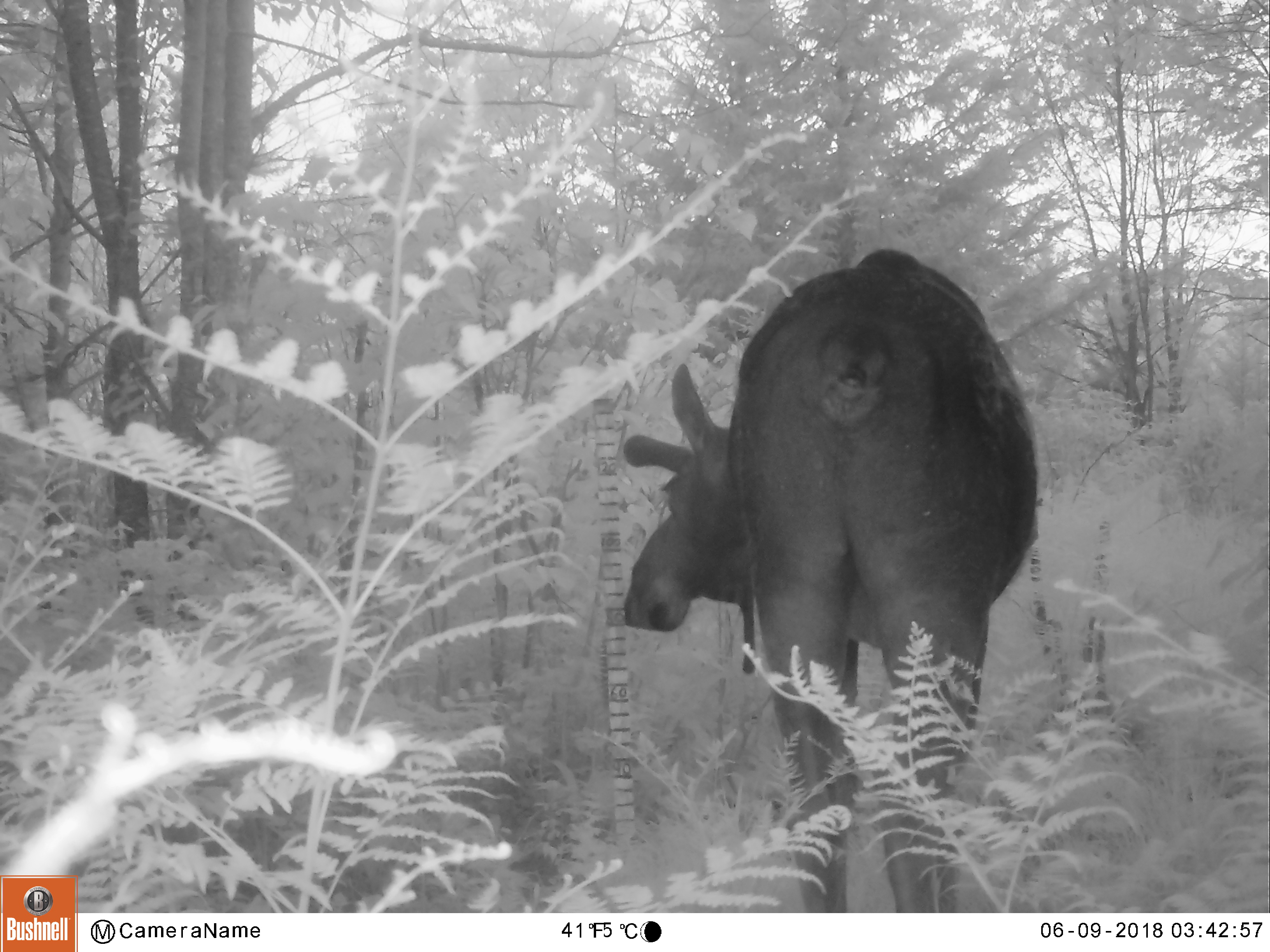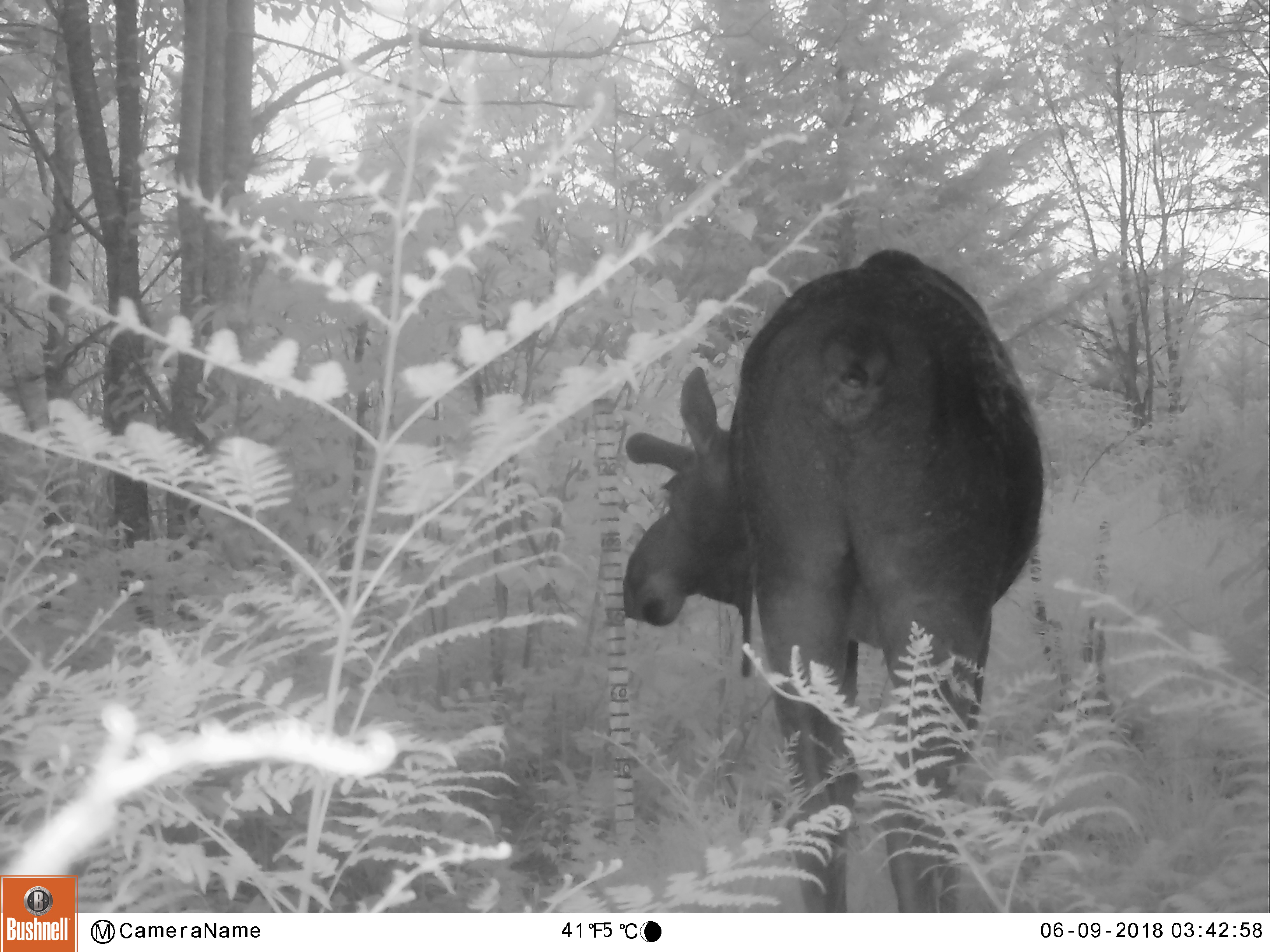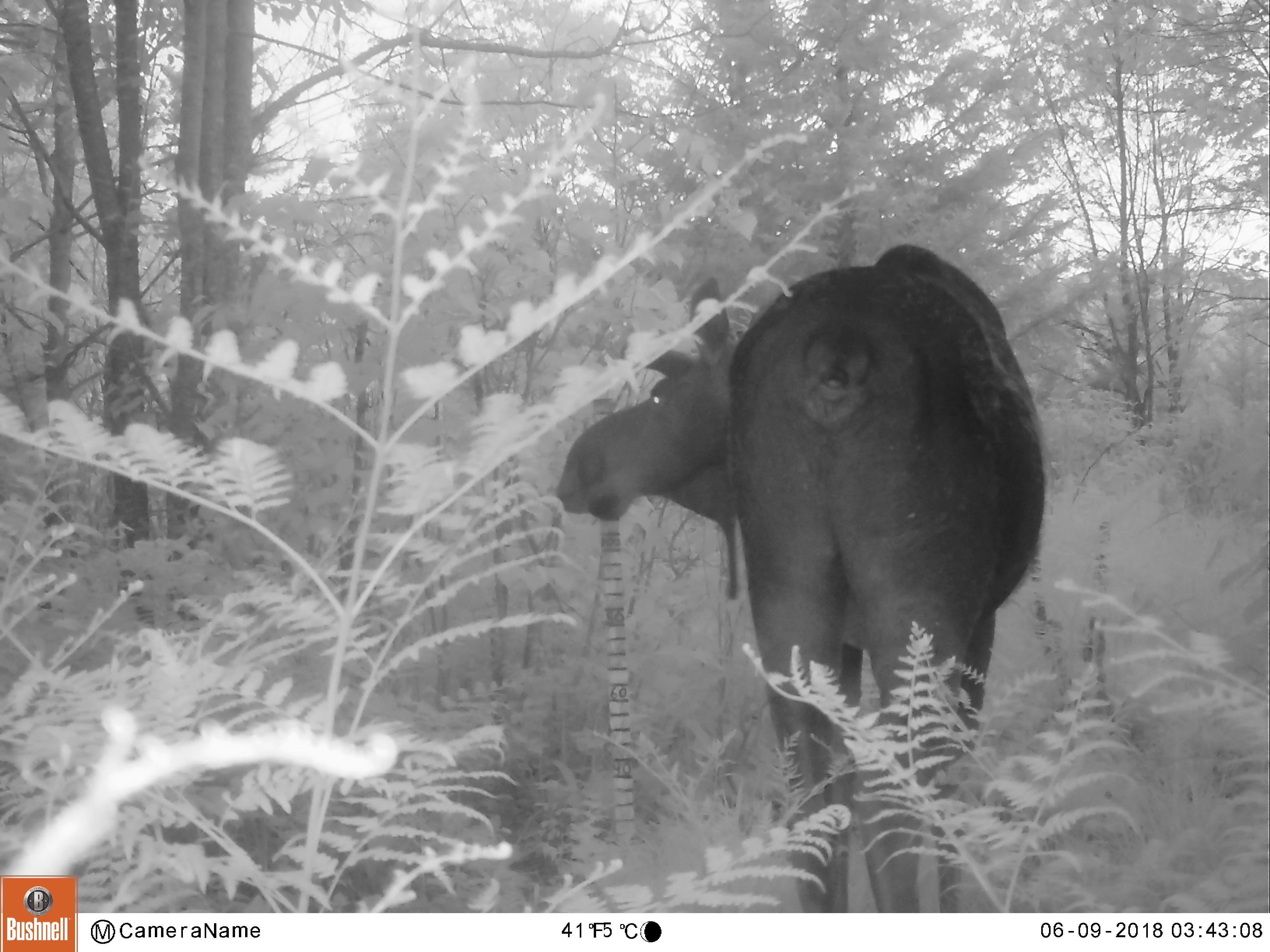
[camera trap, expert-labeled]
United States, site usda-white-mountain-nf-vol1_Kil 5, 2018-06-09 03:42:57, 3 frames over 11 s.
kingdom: Animalia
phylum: Chordata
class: Mammalia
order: Artiodactyla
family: Cervidae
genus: Alces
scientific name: Alces alces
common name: moose